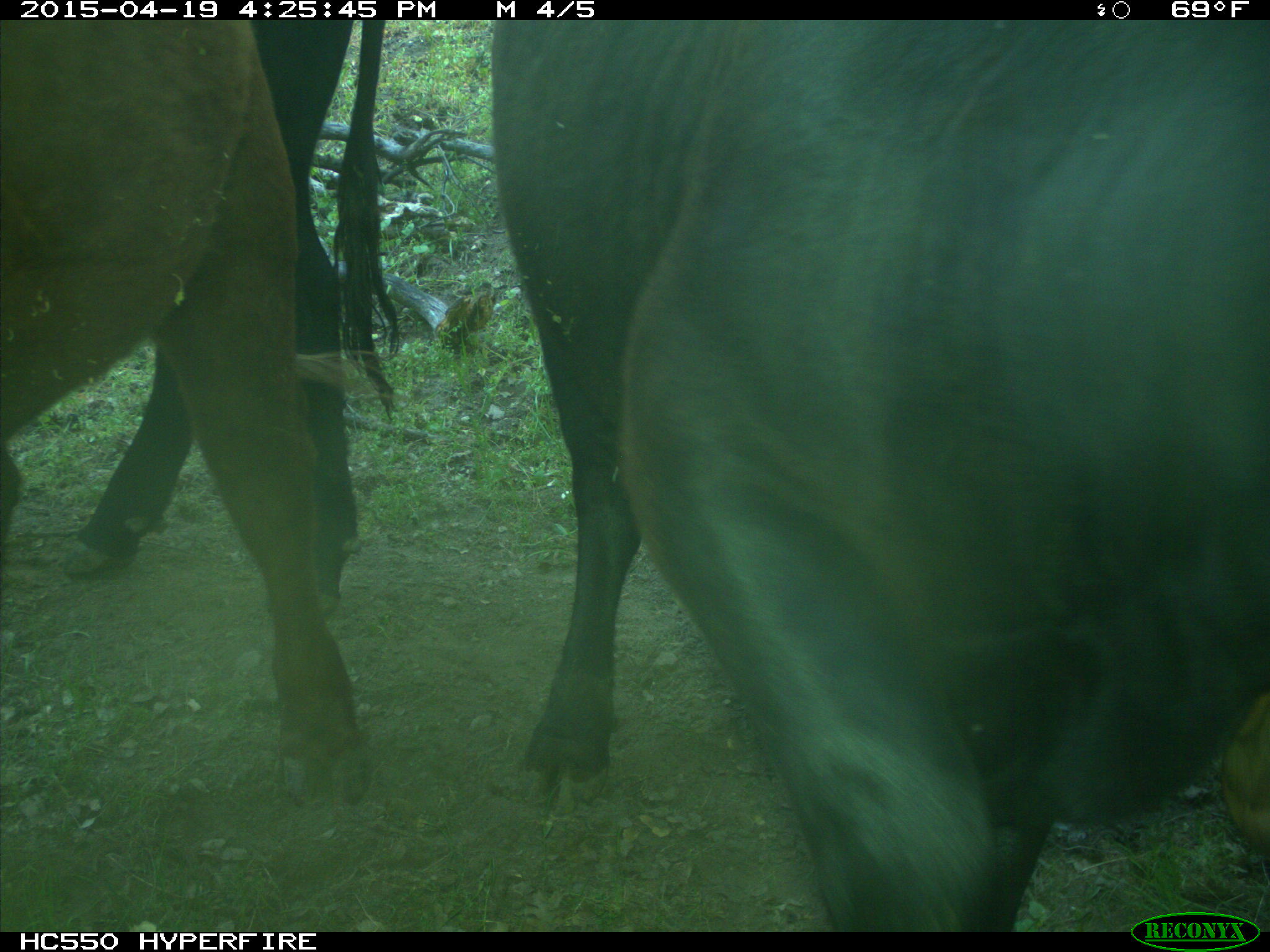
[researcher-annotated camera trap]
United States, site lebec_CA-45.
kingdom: Animalia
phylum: Chordata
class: Mammalia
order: Artiodactyla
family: Bovidae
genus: Bos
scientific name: Bos taurus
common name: domestic cow